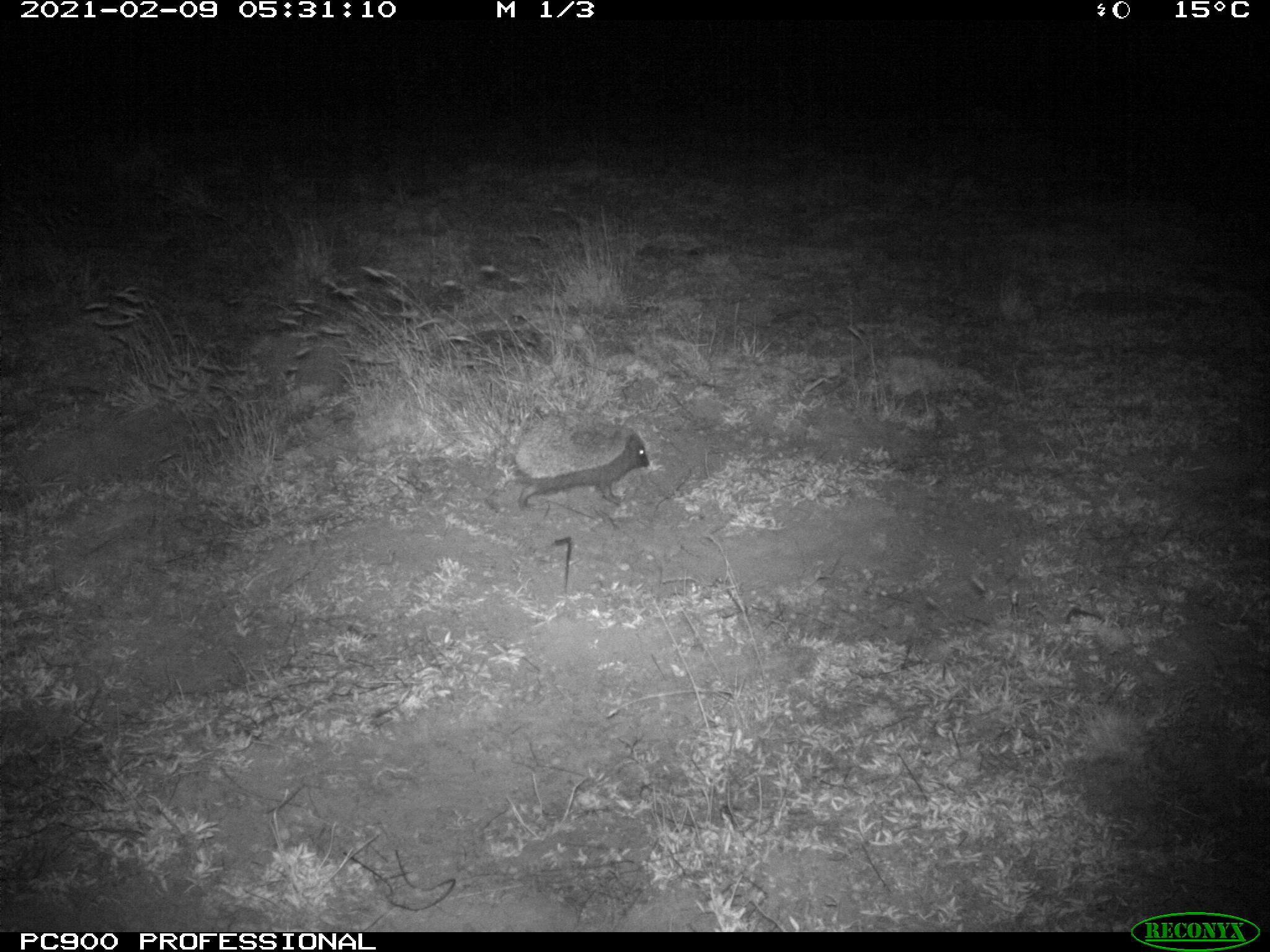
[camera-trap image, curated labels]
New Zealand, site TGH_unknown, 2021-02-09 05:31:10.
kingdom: Animalia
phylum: Chordata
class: Mammalia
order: Eulipotyphla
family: Erinaceidae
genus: Erinaceus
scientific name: Erinaceus europaeus europaeus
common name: european hedgehog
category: hedgehog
Hedgehog (european hedgehog) (Erinaceus europaeus europaeus).